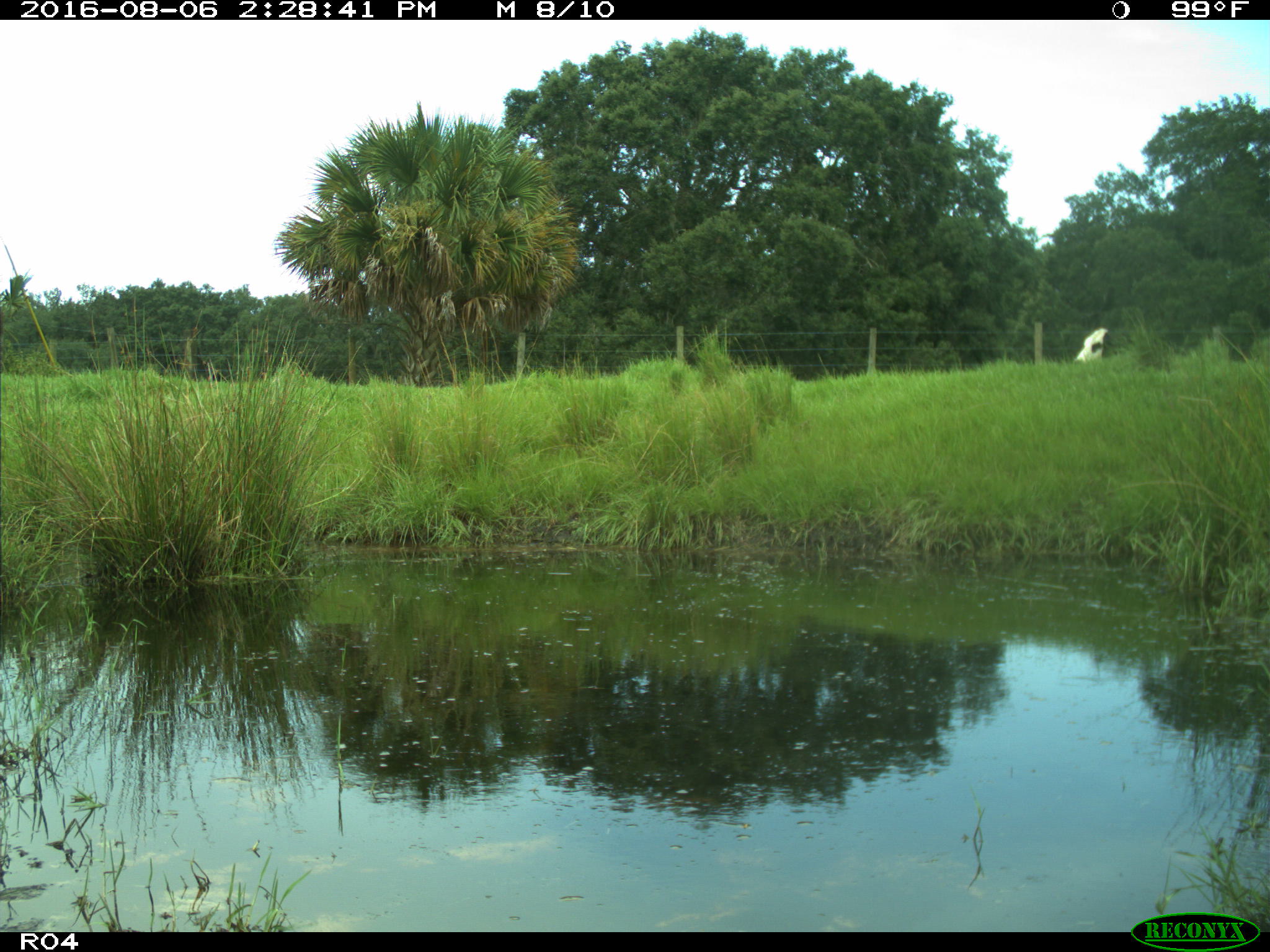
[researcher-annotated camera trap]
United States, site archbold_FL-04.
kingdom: Animalia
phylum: Chordata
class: Mammalia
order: Artiodactyla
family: Bovidae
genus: Bos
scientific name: Bos taurus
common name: domestic cow